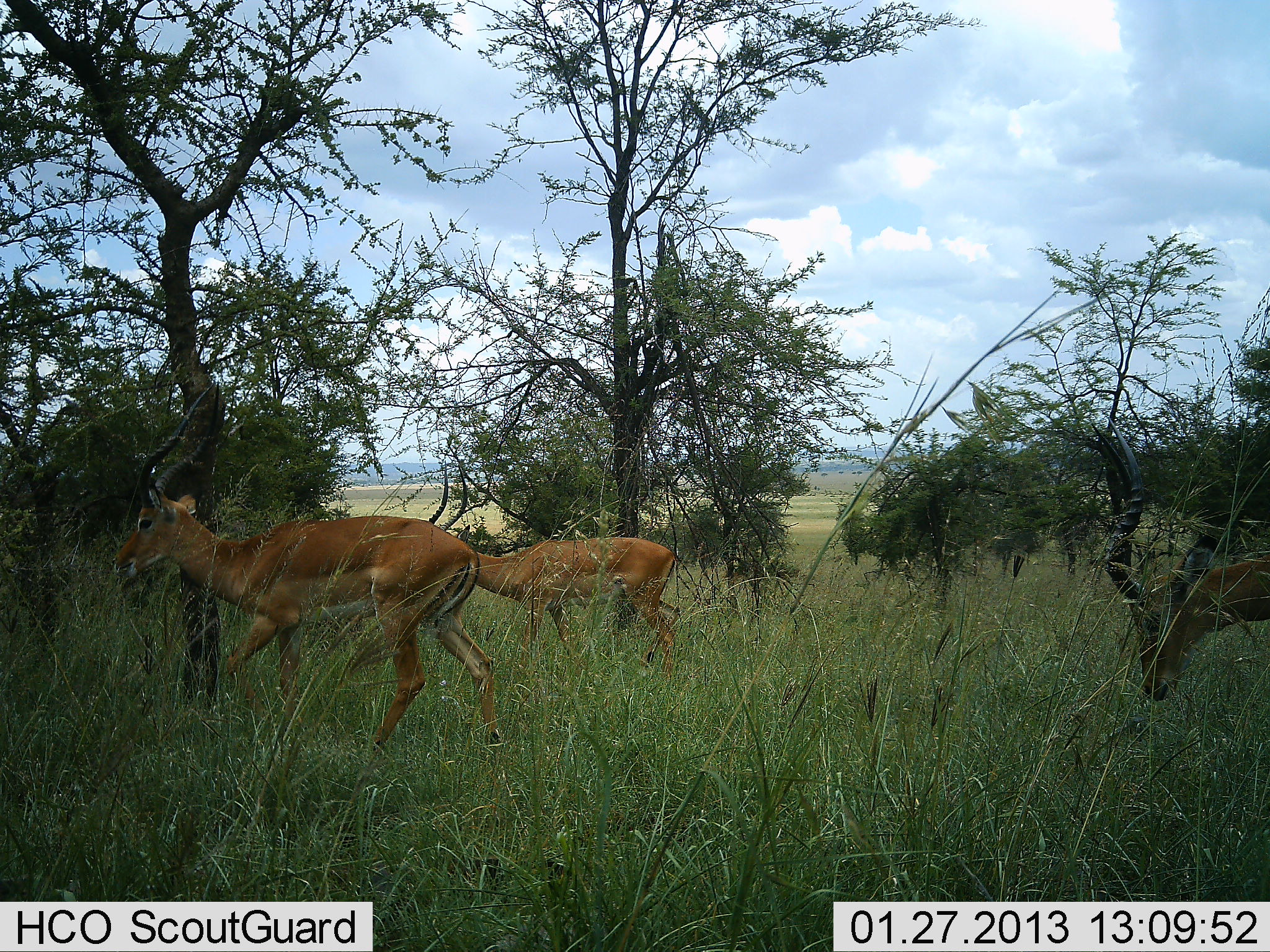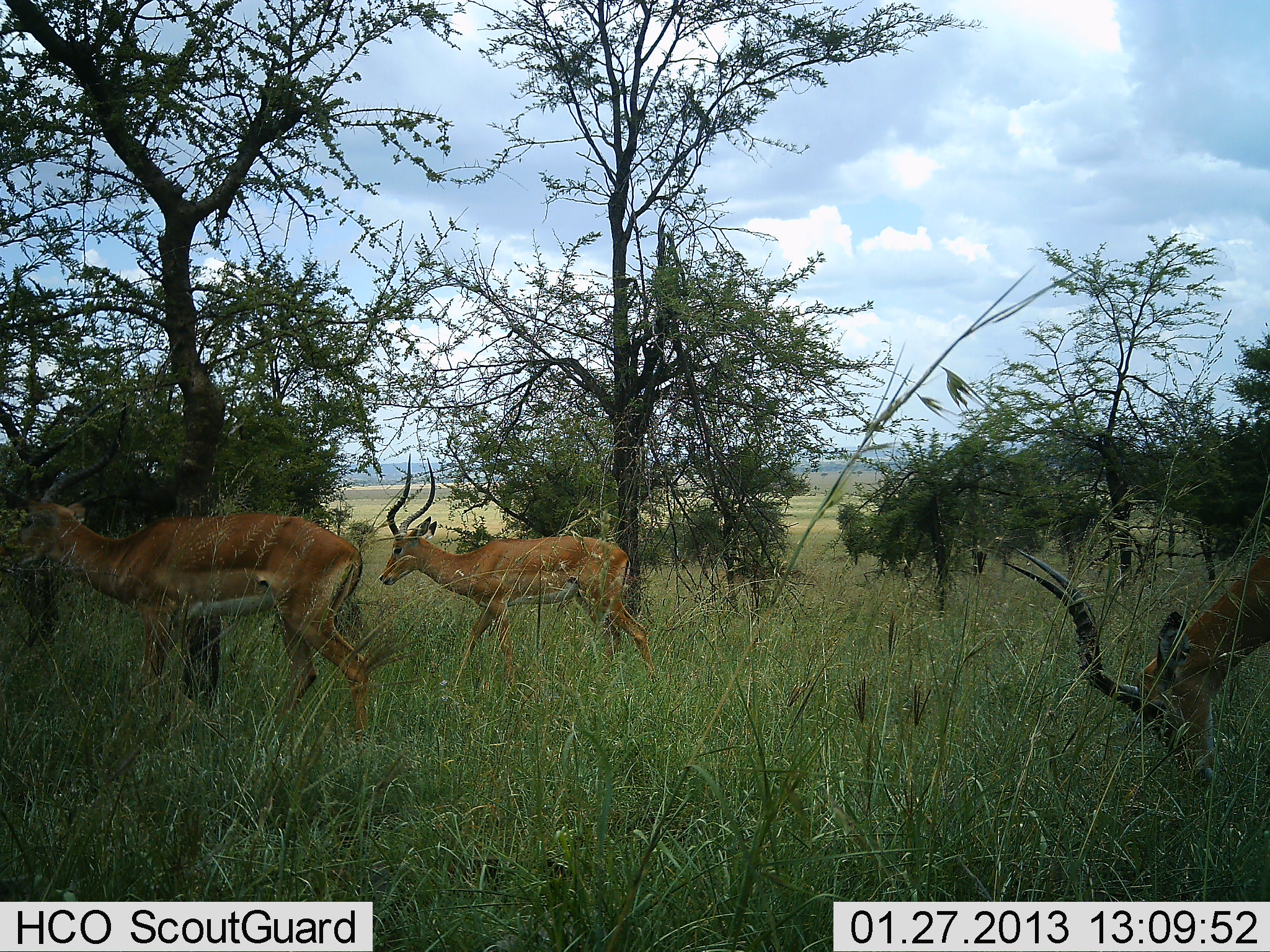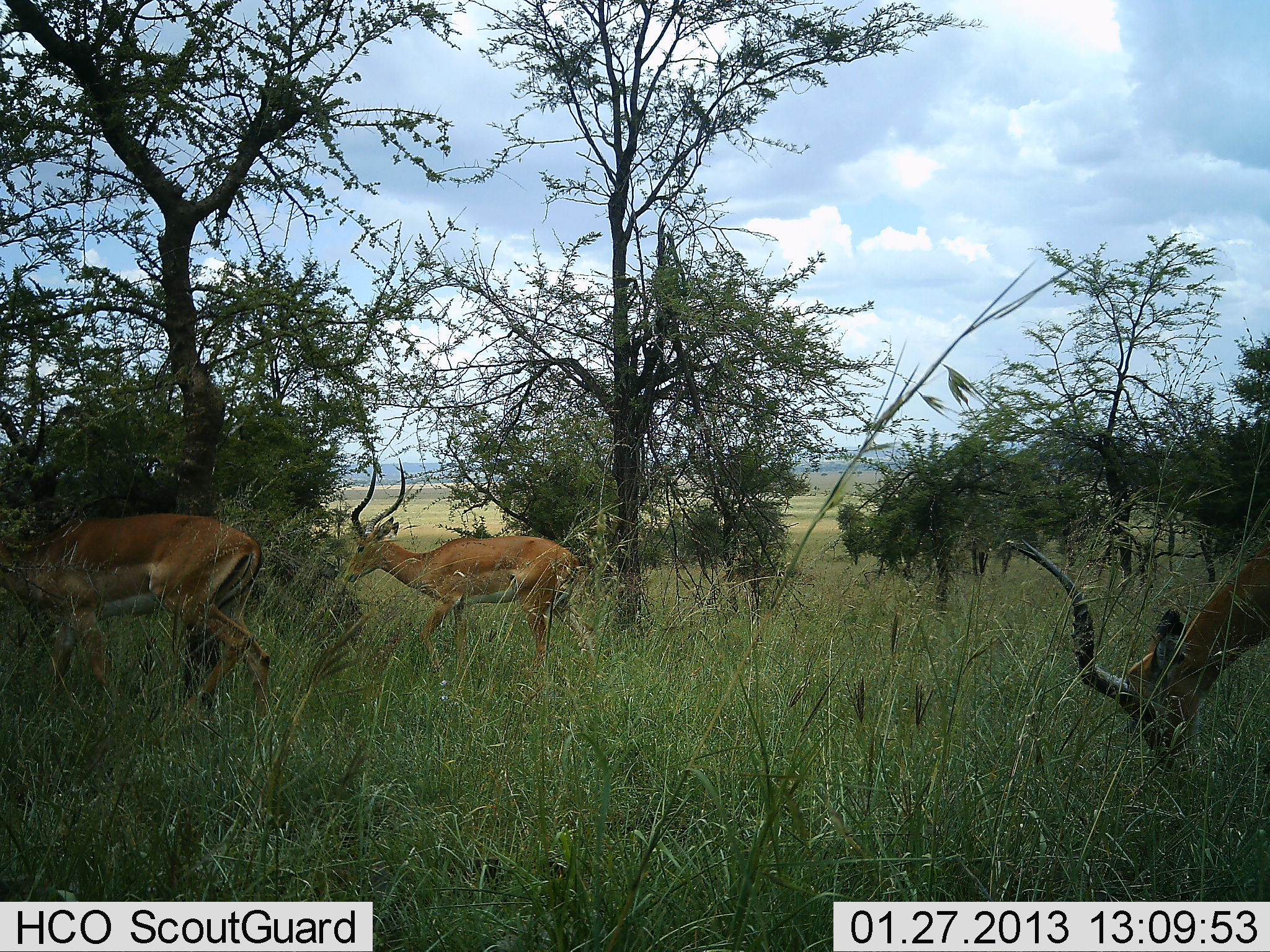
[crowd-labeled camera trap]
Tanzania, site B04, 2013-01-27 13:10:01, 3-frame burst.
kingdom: Animalia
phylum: Chordata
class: Mammalia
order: Artiodactyla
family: Bovidae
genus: Aepyceros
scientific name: Aepyceros melampus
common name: impala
Impala (Aepyceros melampus), count 3. Behavior (volunteer vote fractions): standing 14%, resting 0%, moving 86%, interacting 0%. Young present (vote fraction): 0%. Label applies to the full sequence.